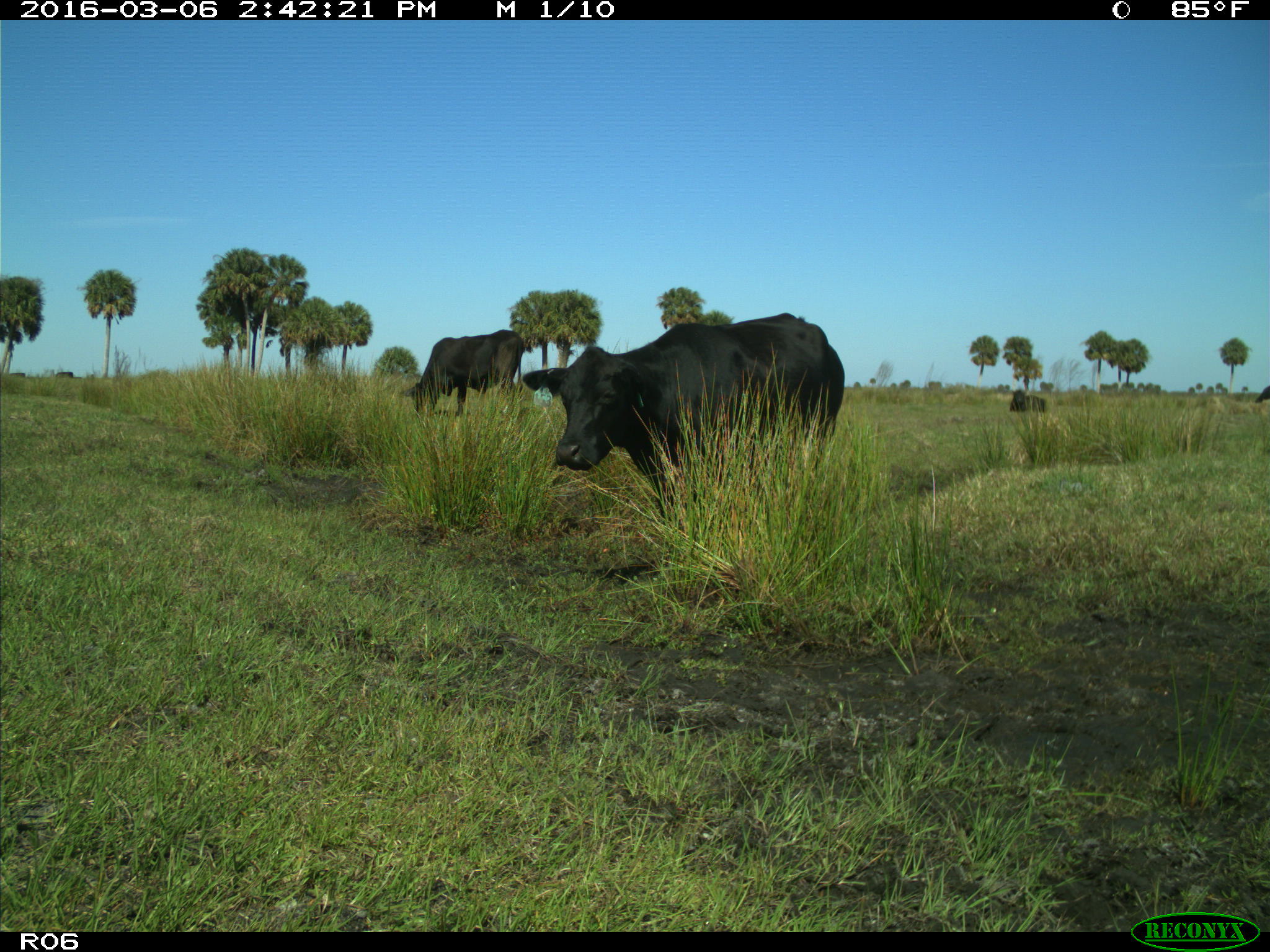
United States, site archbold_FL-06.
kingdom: Animalia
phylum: Chordata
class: Mammalia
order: Artiodactyla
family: Bovidae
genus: Bos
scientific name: Bos taurus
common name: domestic cow